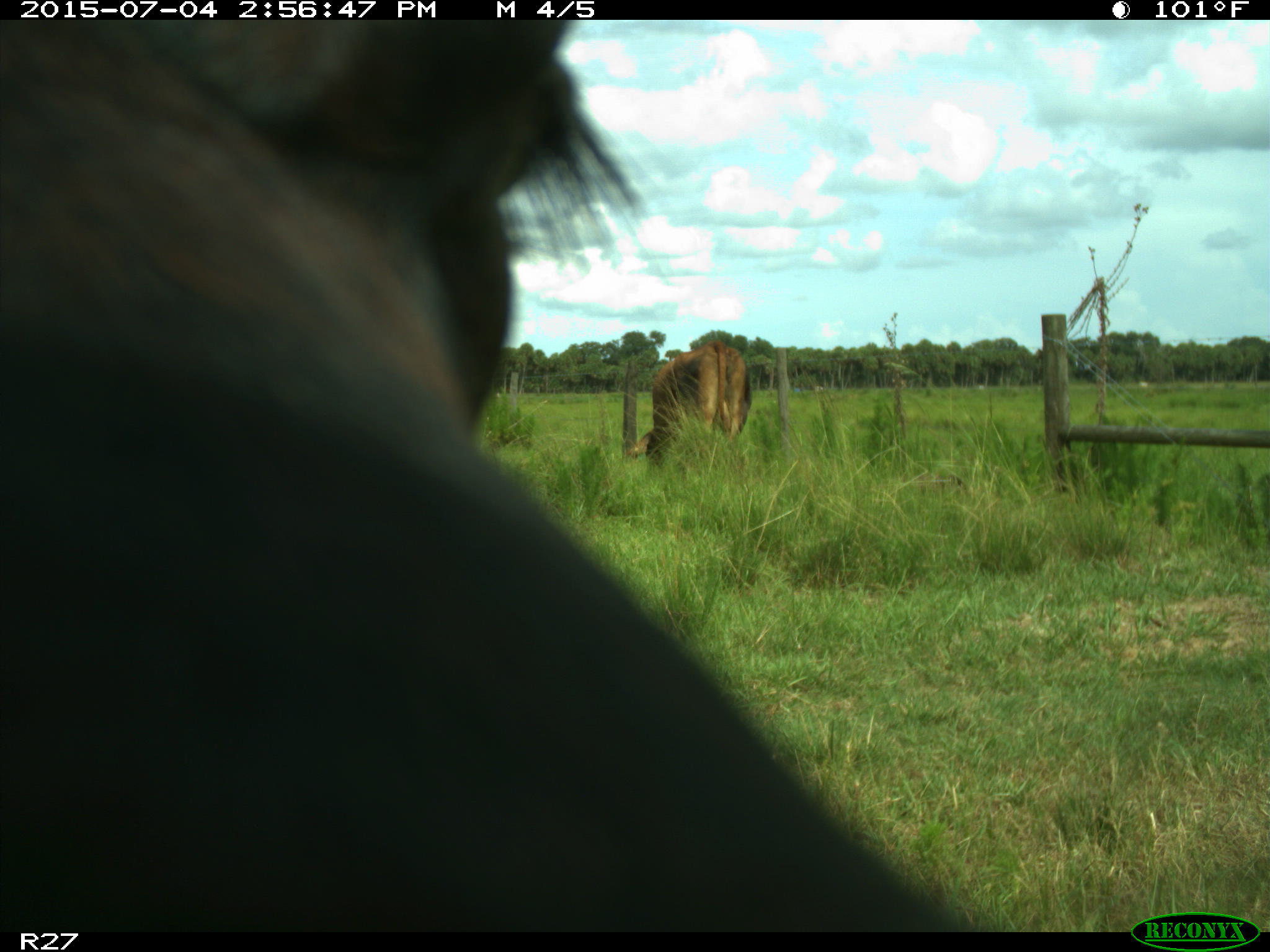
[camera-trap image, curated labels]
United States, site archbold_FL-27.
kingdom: Animalia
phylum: Chordata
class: Mammalia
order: Artiodactyla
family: Bovidae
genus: Bos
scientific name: Bos taurus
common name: domestic cow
Bos taurus (domestic cow).